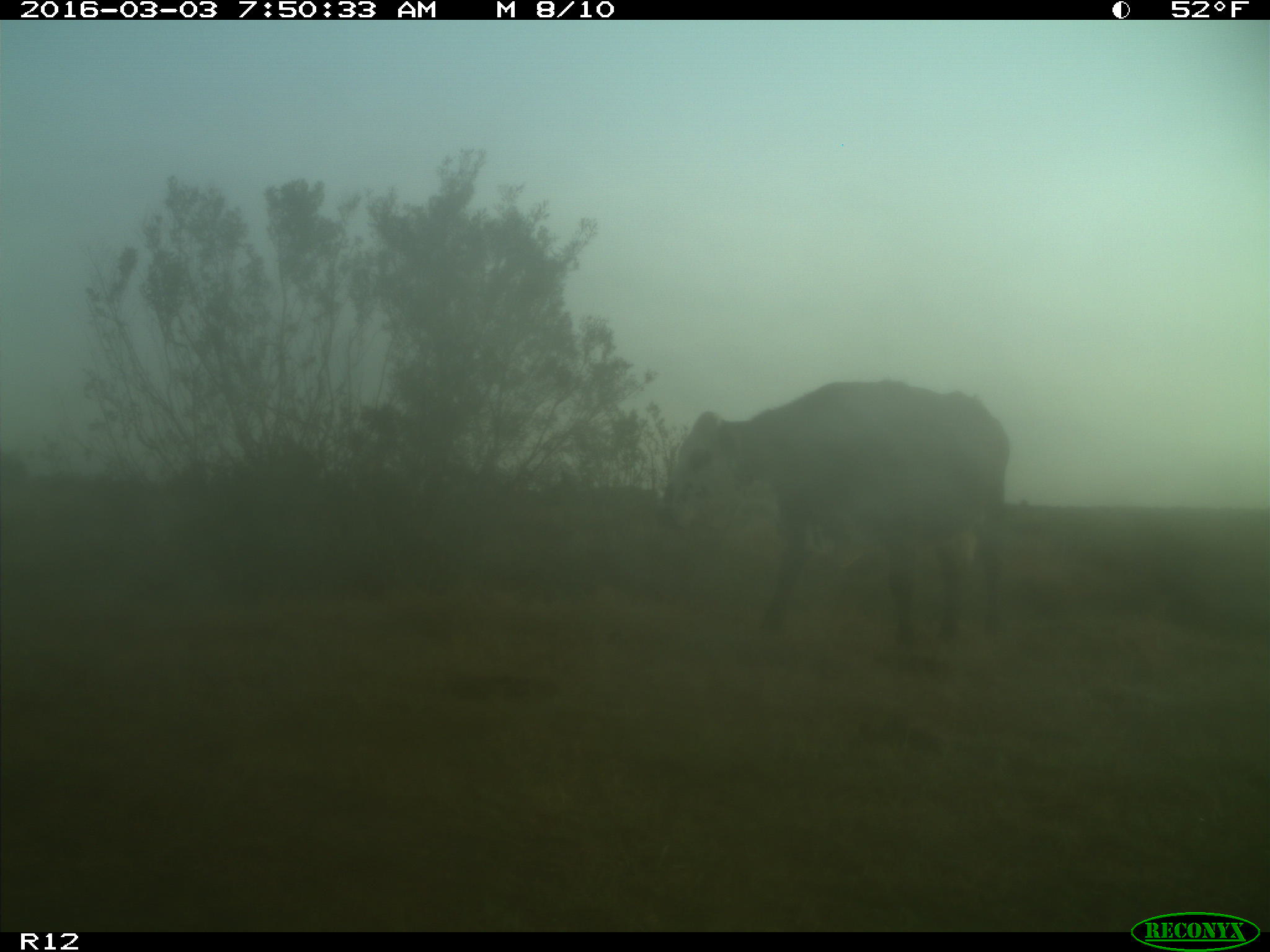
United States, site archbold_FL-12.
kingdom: Animalia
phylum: Chordata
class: Mammalia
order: Artiodactyla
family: Bovidae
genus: Bos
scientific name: Bos taurus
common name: domestic cow